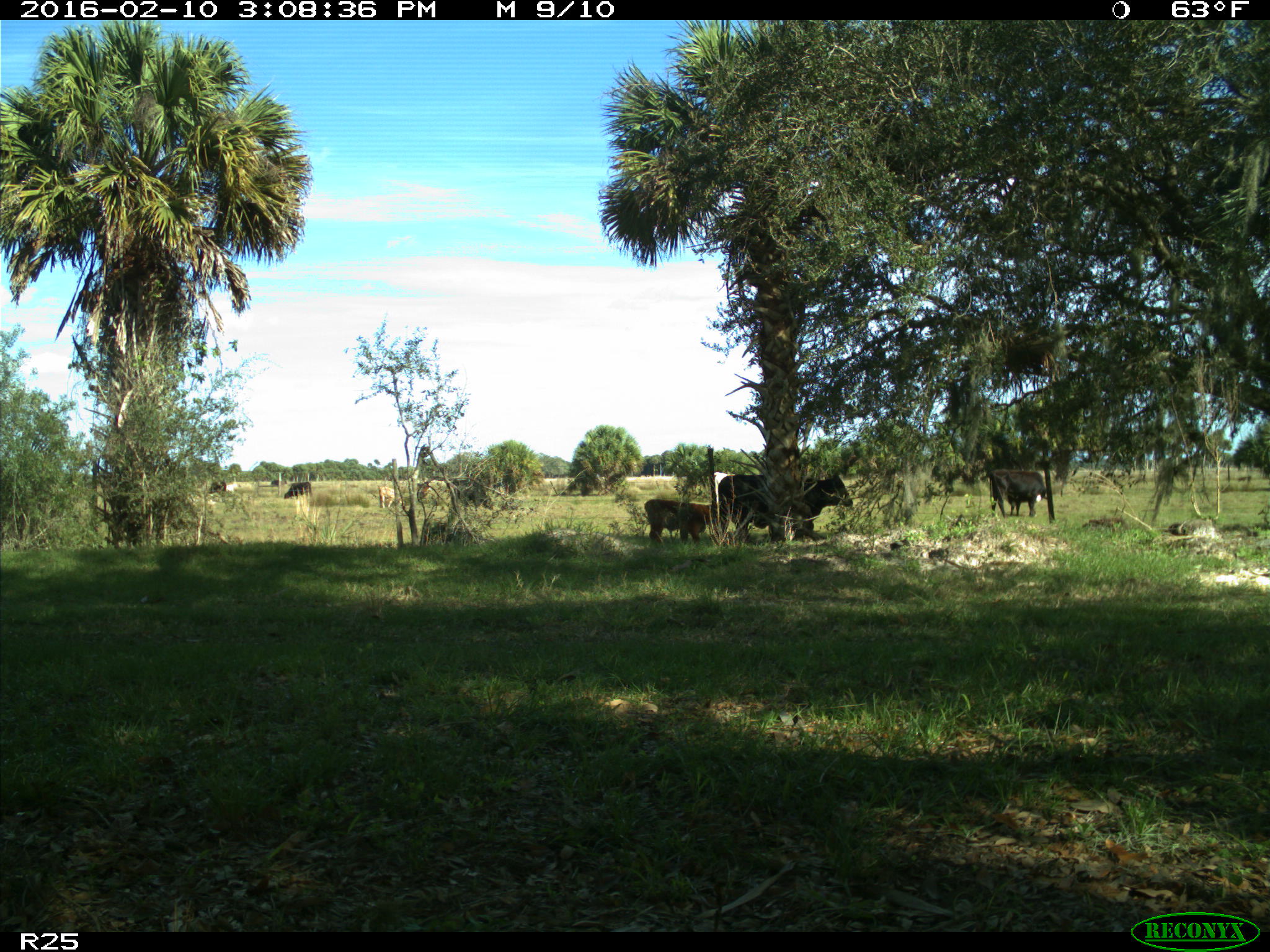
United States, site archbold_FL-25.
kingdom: Animalia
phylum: Chordata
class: Mammalia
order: Artiodactyla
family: Bovidae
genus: Bos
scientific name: Bos taurus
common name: domestic cow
Bos taurus (domestic cow).